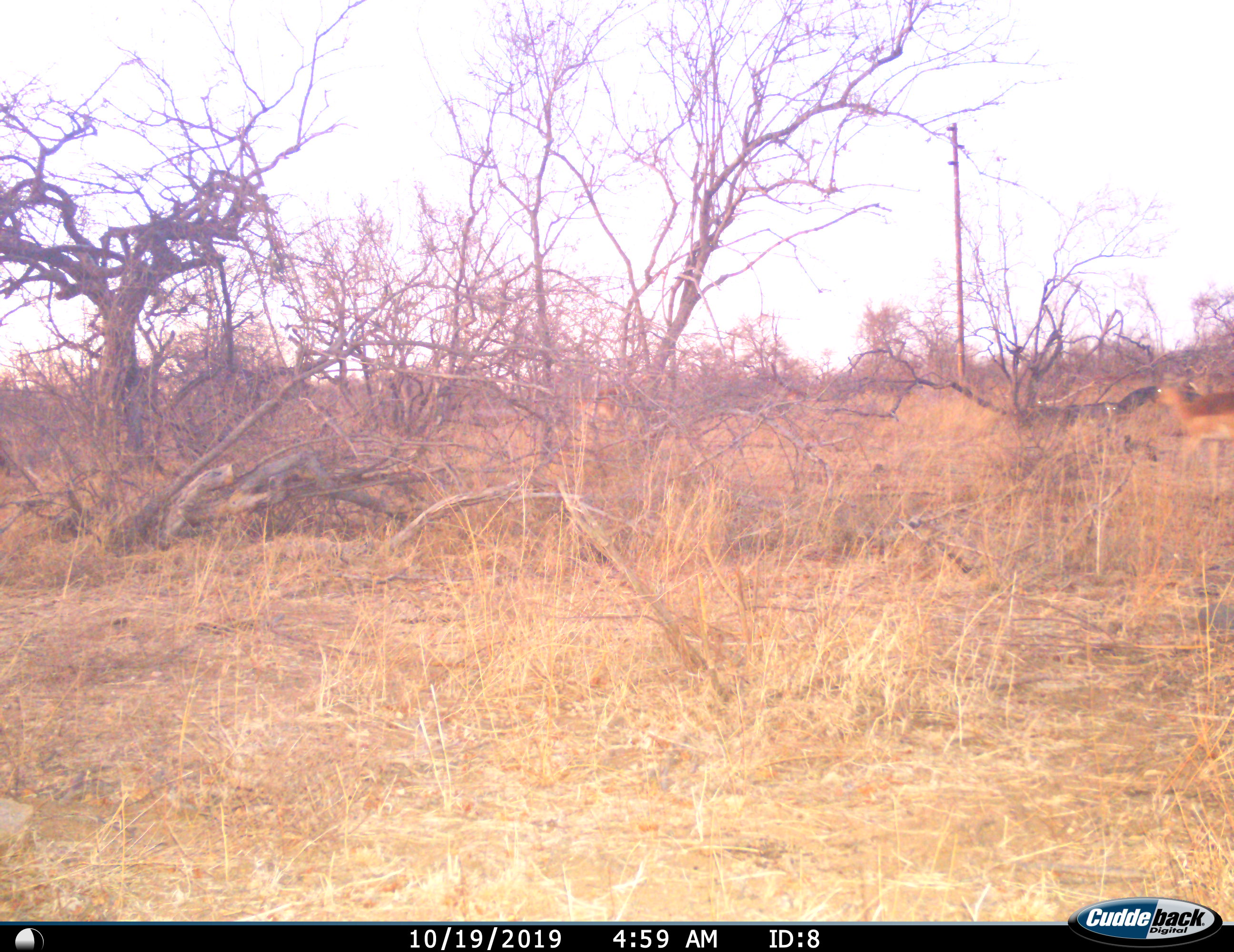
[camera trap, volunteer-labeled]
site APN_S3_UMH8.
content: unidentified animal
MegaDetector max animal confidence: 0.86